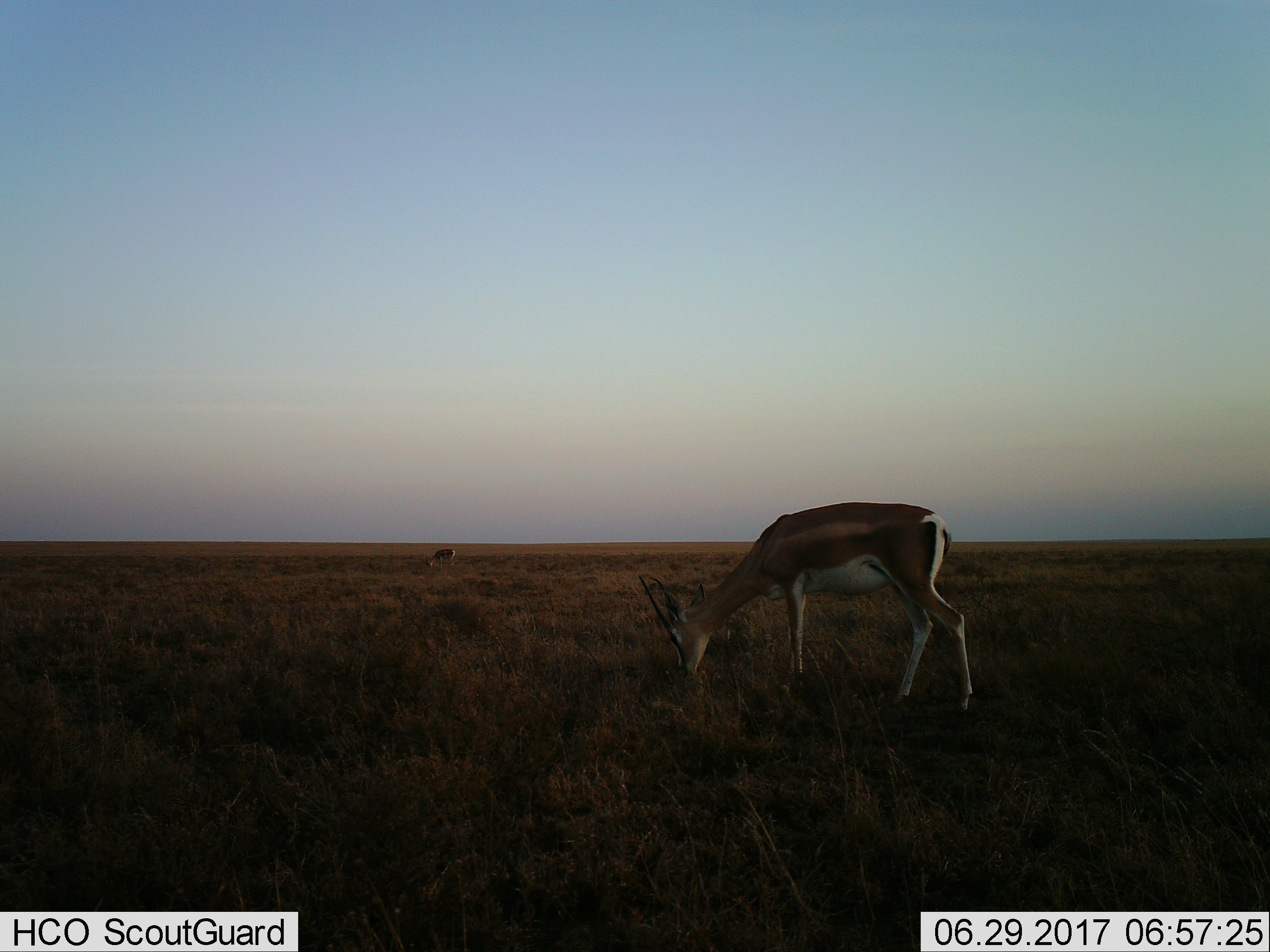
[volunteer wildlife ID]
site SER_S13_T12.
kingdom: Animalia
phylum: Chordata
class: Mammalia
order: Artiodactyla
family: Bovidae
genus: Nanger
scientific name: Nanger granti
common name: grant's gazelle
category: gazellegrants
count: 2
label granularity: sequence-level